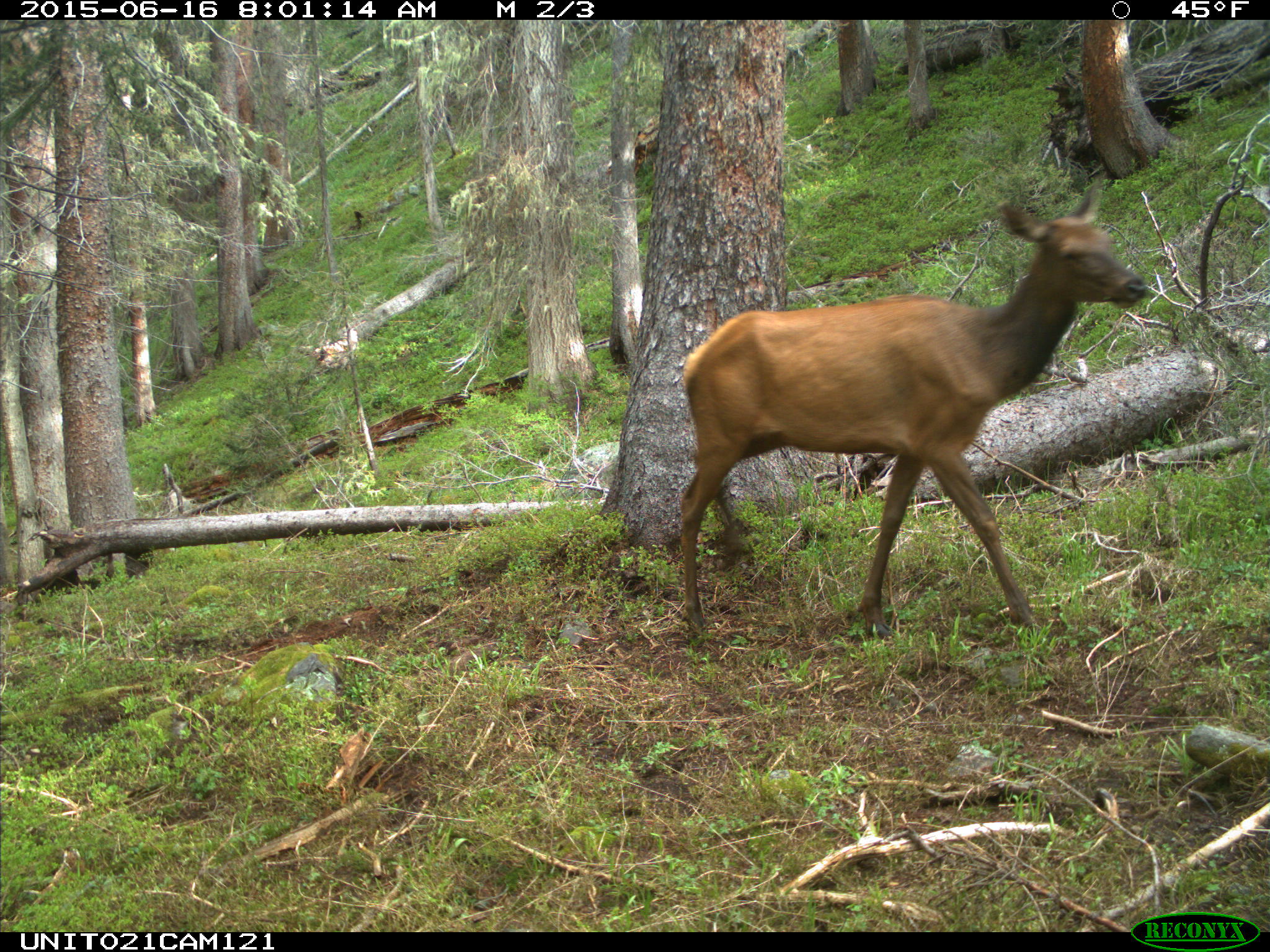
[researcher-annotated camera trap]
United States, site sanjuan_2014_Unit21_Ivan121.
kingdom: Animalia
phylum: Chordata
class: Mammalia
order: Artiodactyla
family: Cervidae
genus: Cervus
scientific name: Cervus elaphus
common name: red deer